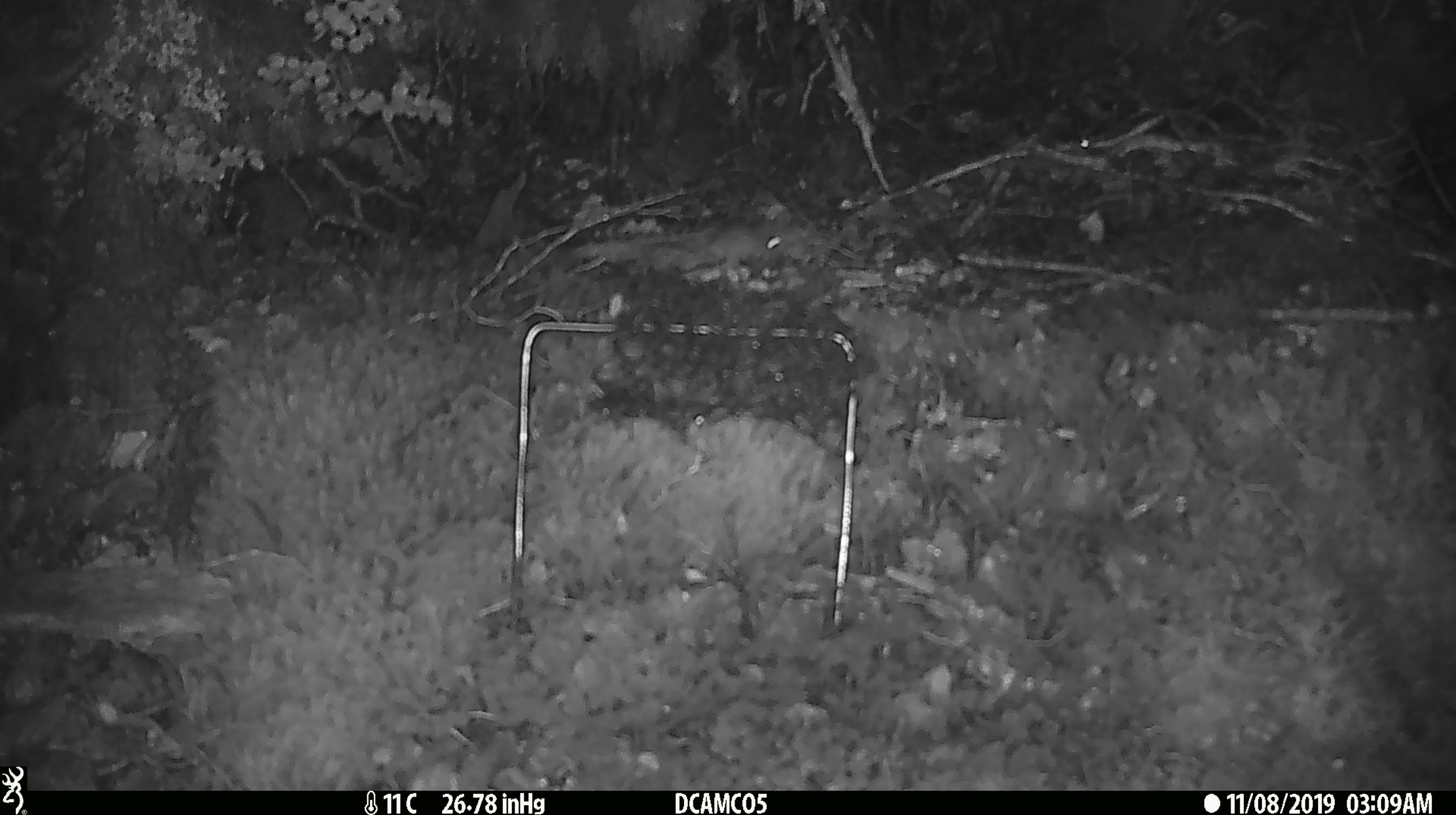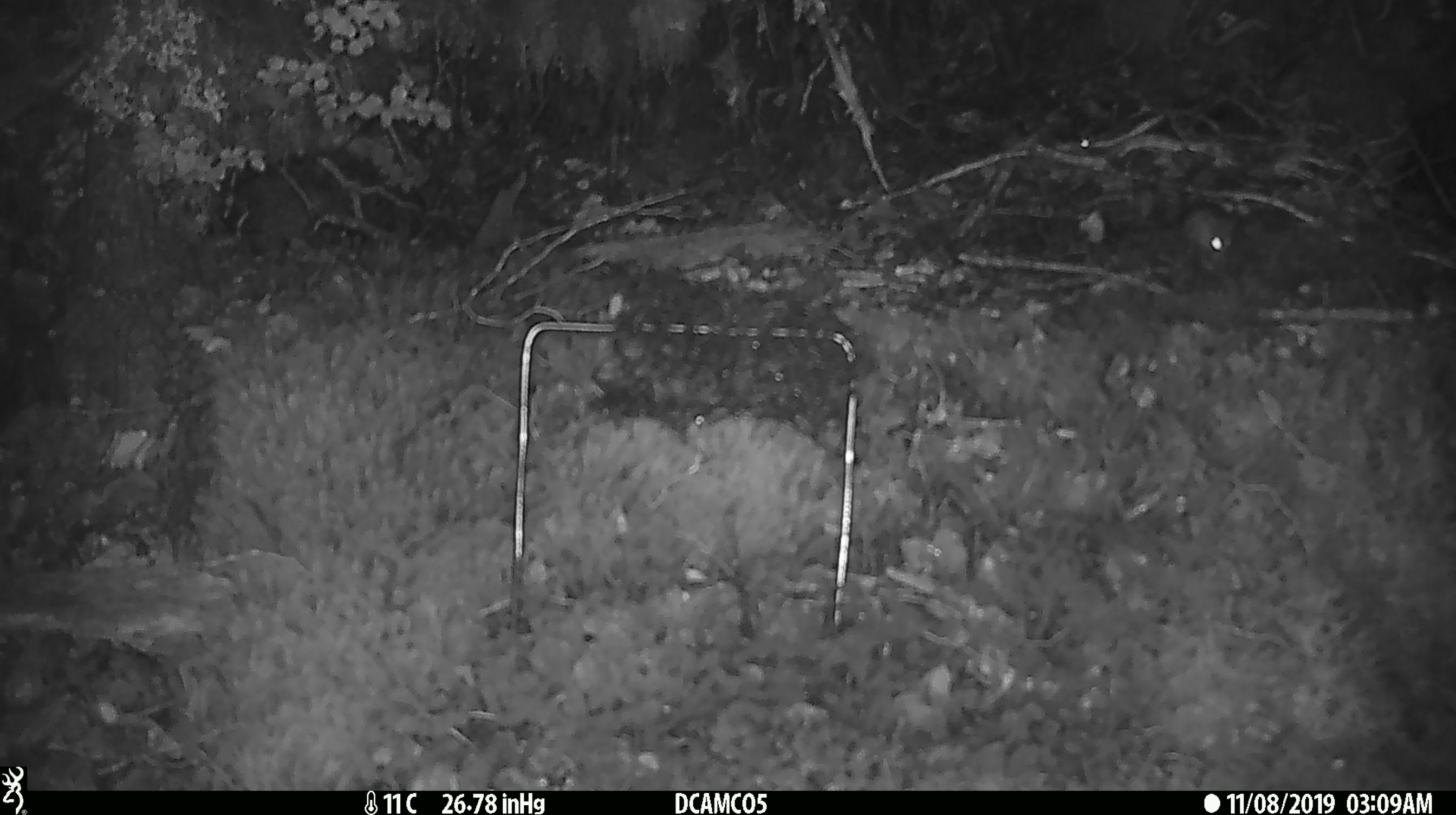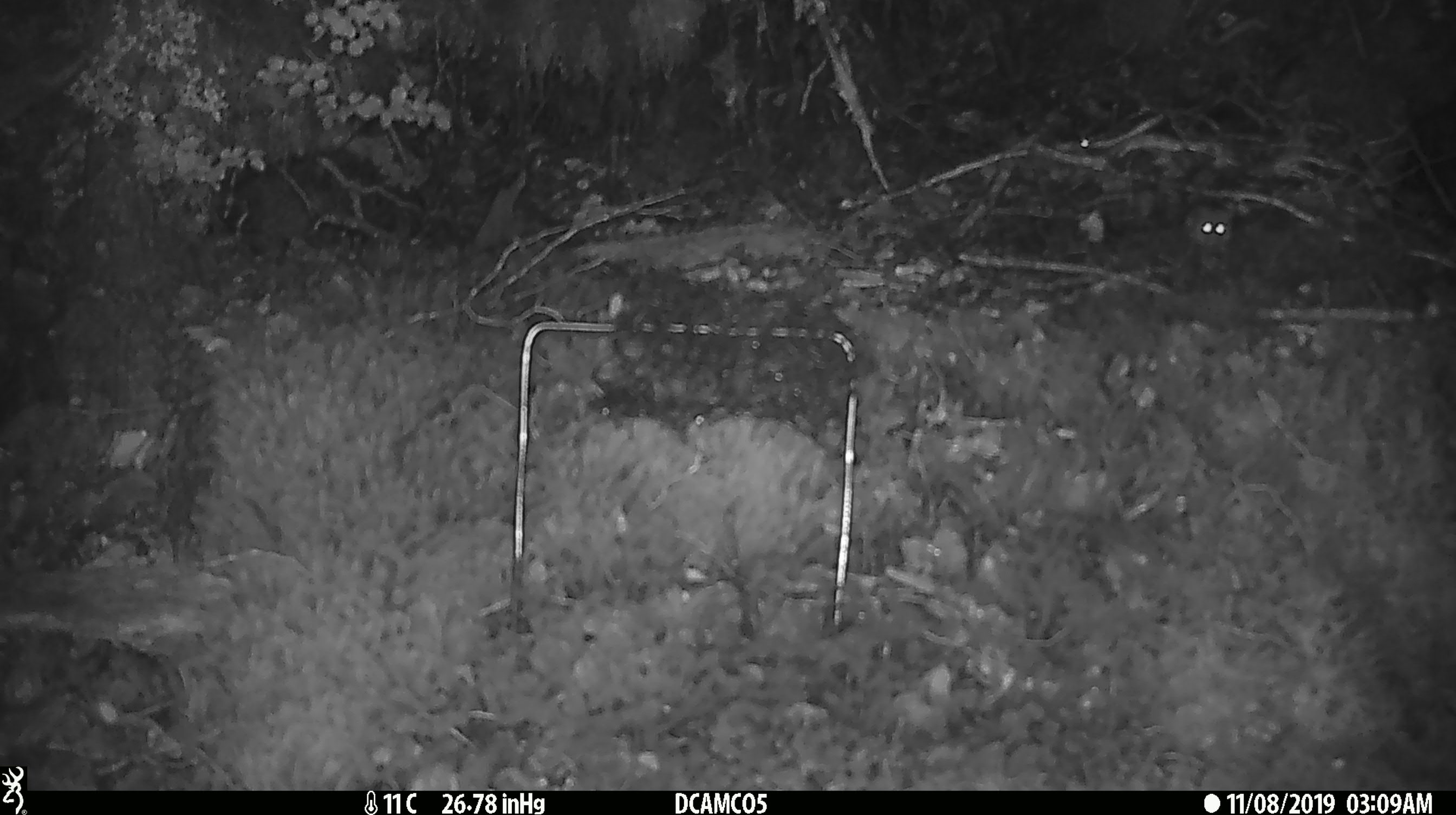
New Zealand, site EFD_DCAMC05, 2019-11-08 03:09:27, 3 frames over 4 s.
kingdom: Animalia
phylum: Chordata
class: Mammalia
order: Rodentia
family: Muridae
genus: Mus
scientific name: Mus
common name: mouse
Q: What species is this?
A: Mouse (Mus).